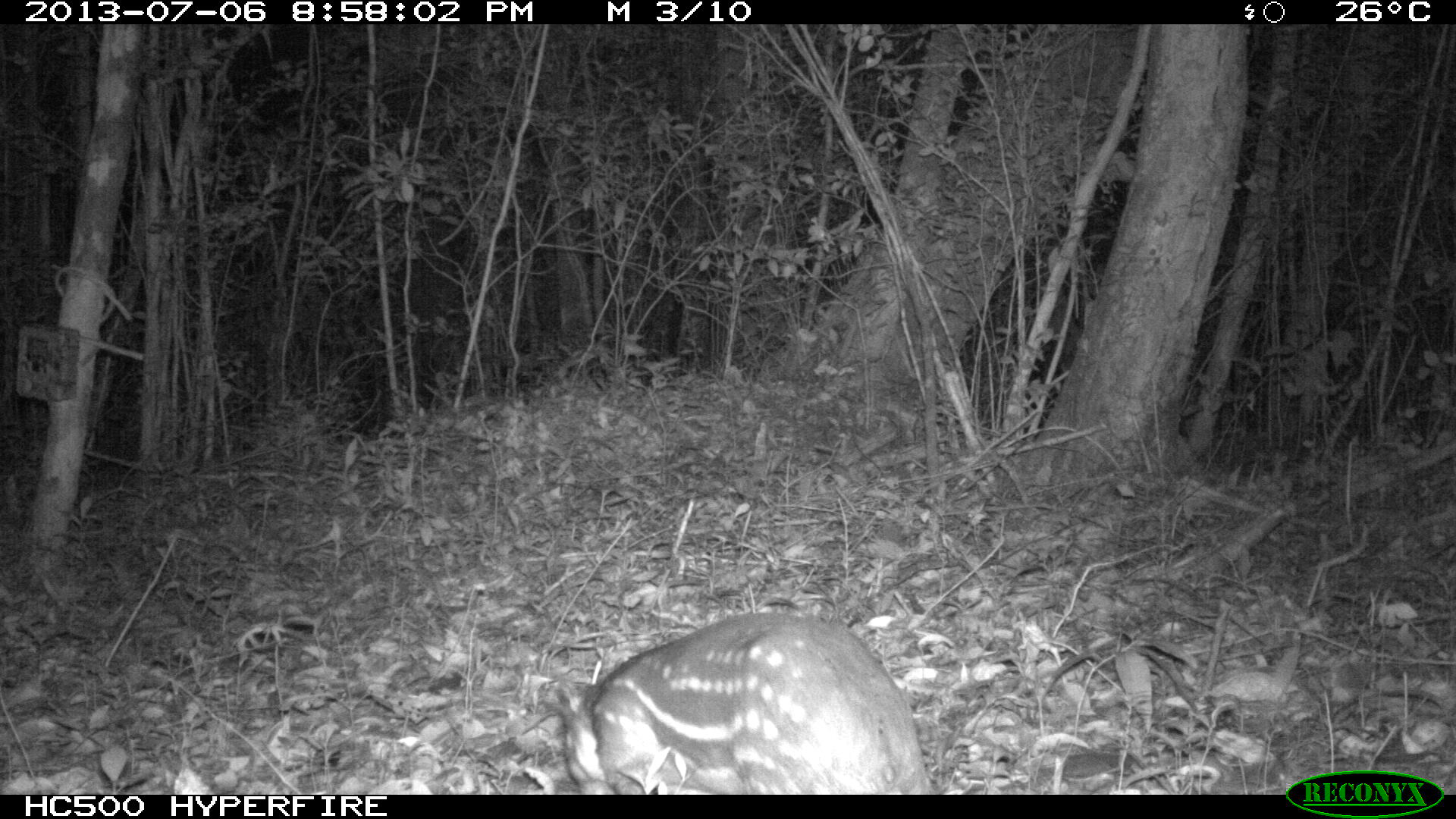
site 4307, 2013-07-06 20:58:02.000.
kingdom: Animalia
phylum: Chordata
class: Mammalia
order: Rodentia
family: Cuniculidae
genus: Cuniculus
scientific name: Cuniculus paca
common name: lowland paca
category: agouti paca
Agouti paca (lowland paca) (Cuniculus paca), count 1.